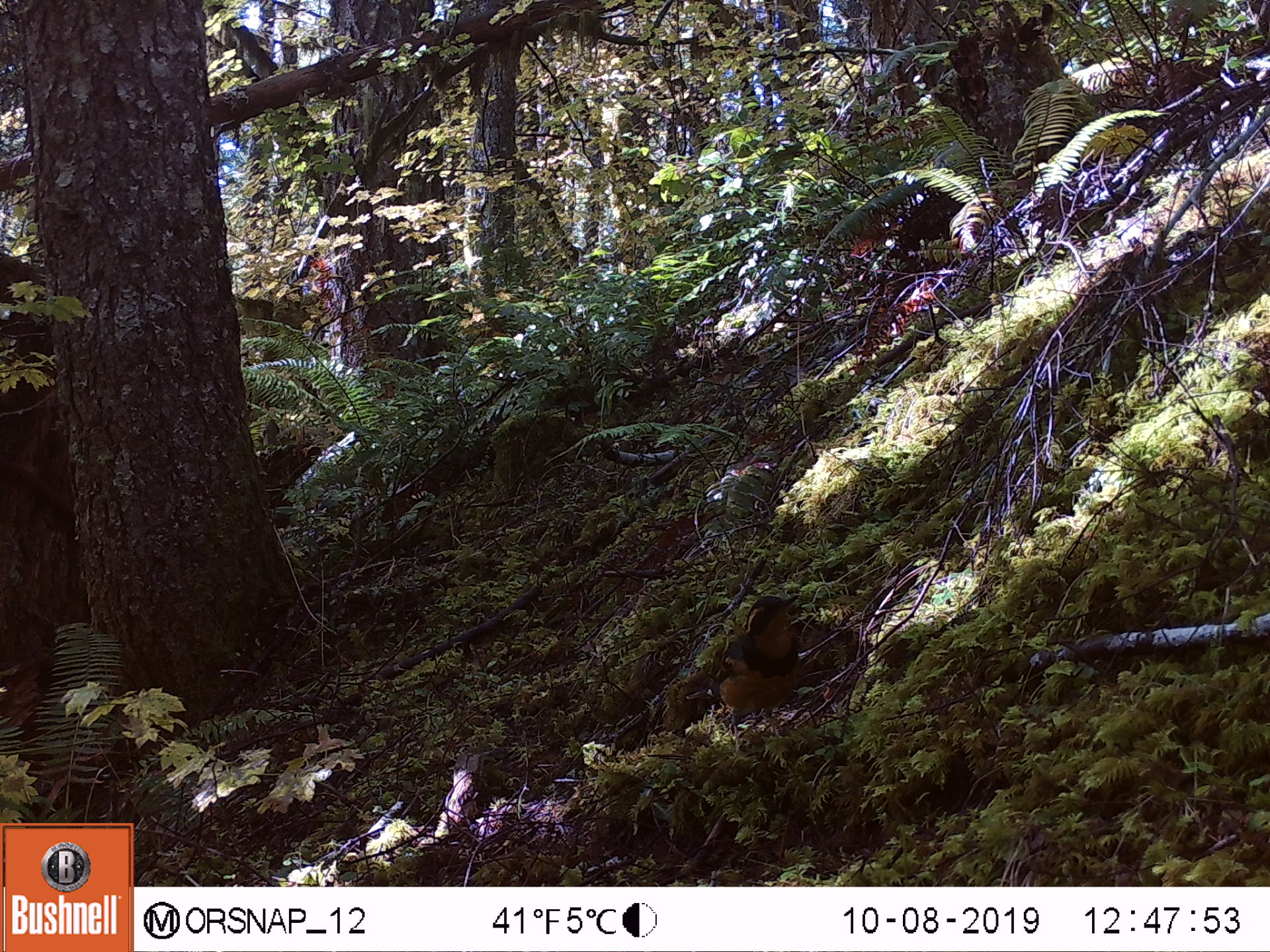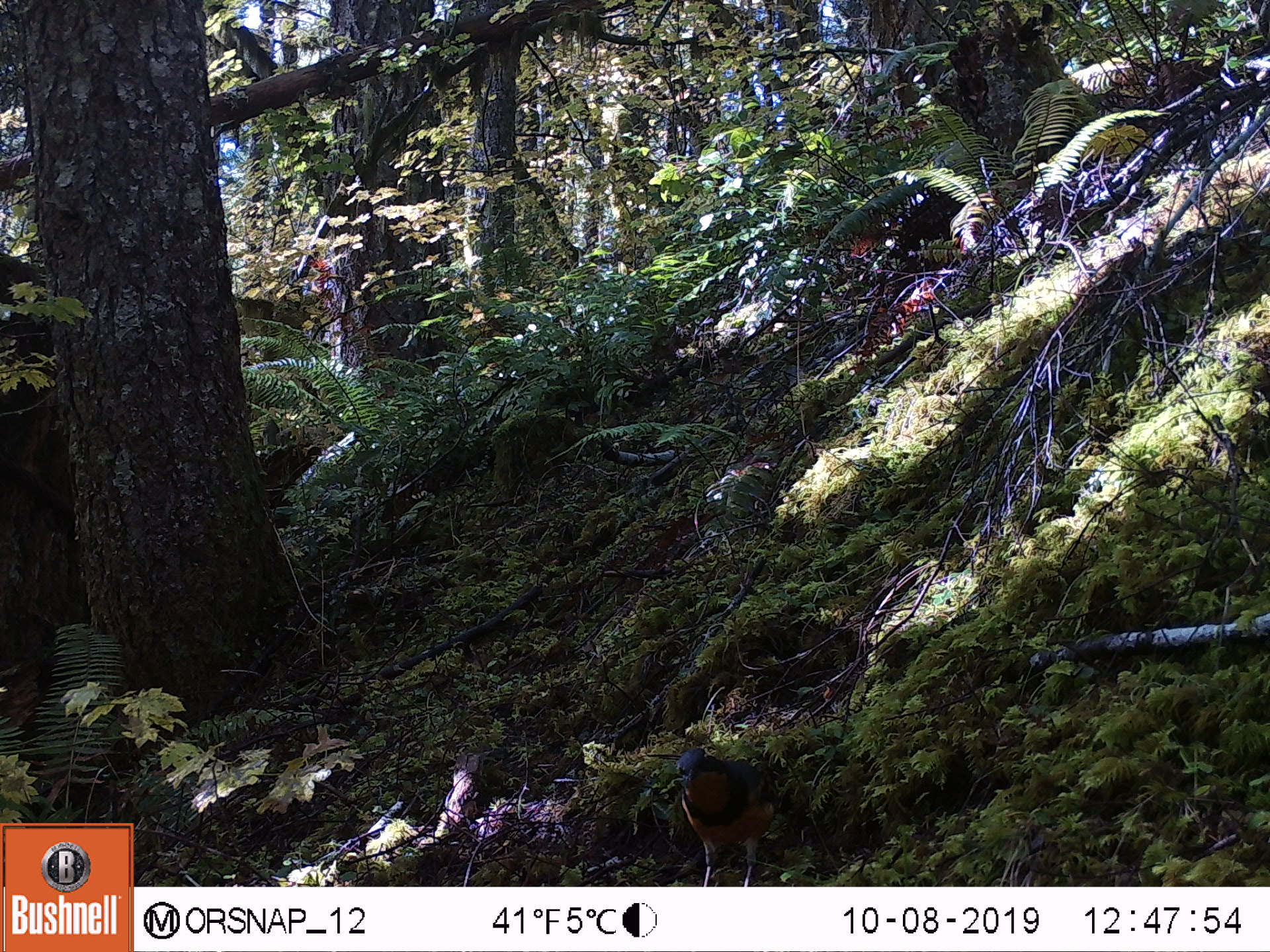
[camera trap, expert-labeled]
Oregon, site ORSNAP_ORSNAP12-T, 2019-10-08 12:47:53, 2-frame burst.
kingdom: Animalia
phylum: Chordata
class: Aves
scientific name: Aves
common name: bird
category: other bird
Other bird (bird) (Aves).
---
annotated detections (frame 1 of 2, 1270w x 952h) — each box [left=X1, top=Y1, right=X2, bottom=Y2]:
other bird: [left=667, top=583, right=834, bottom=733]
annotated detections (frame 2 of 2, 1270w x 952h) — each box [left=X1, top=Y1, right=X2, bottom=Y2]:
other bird: [left=650, top=735, right=789, bottom=885]